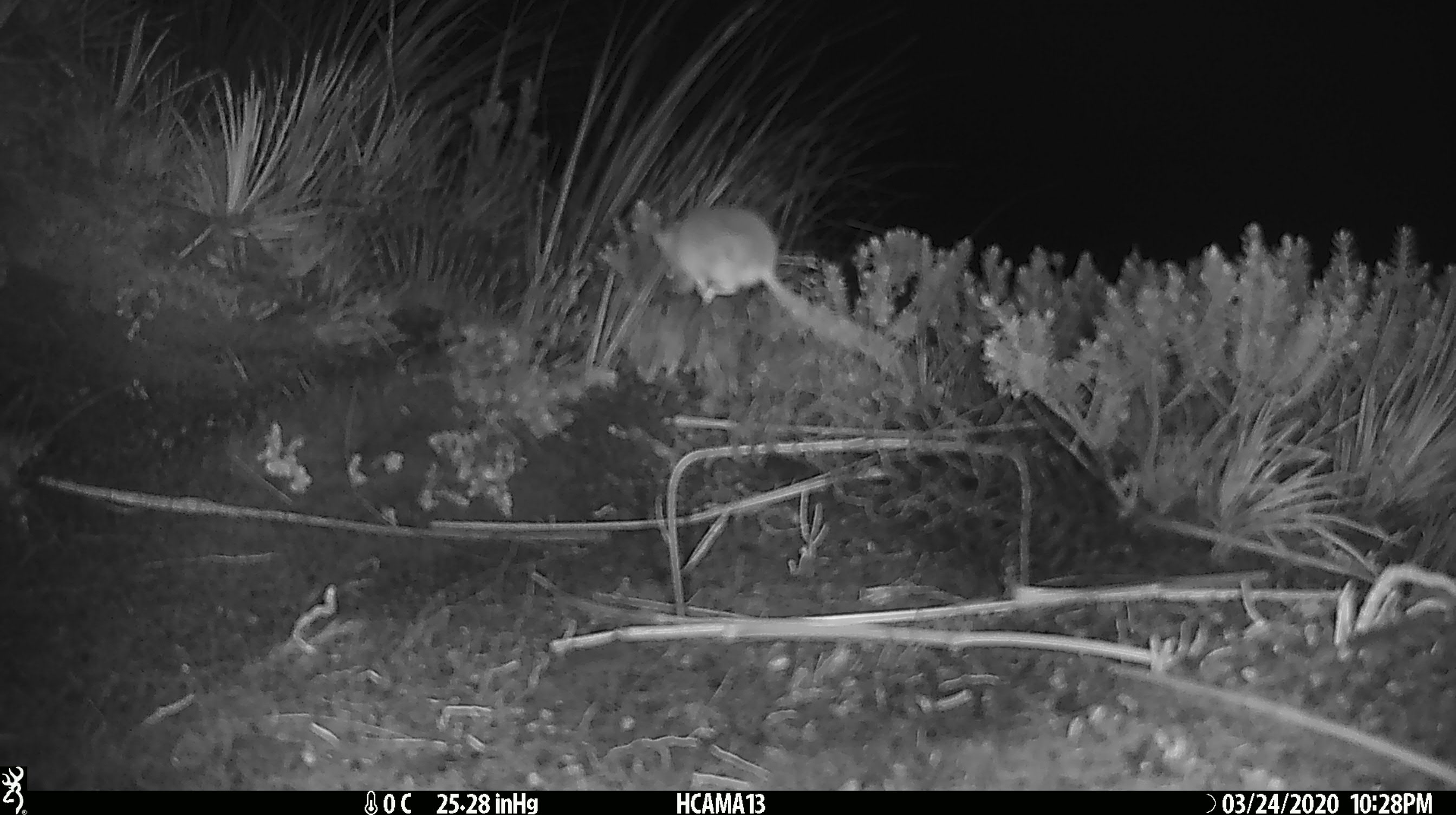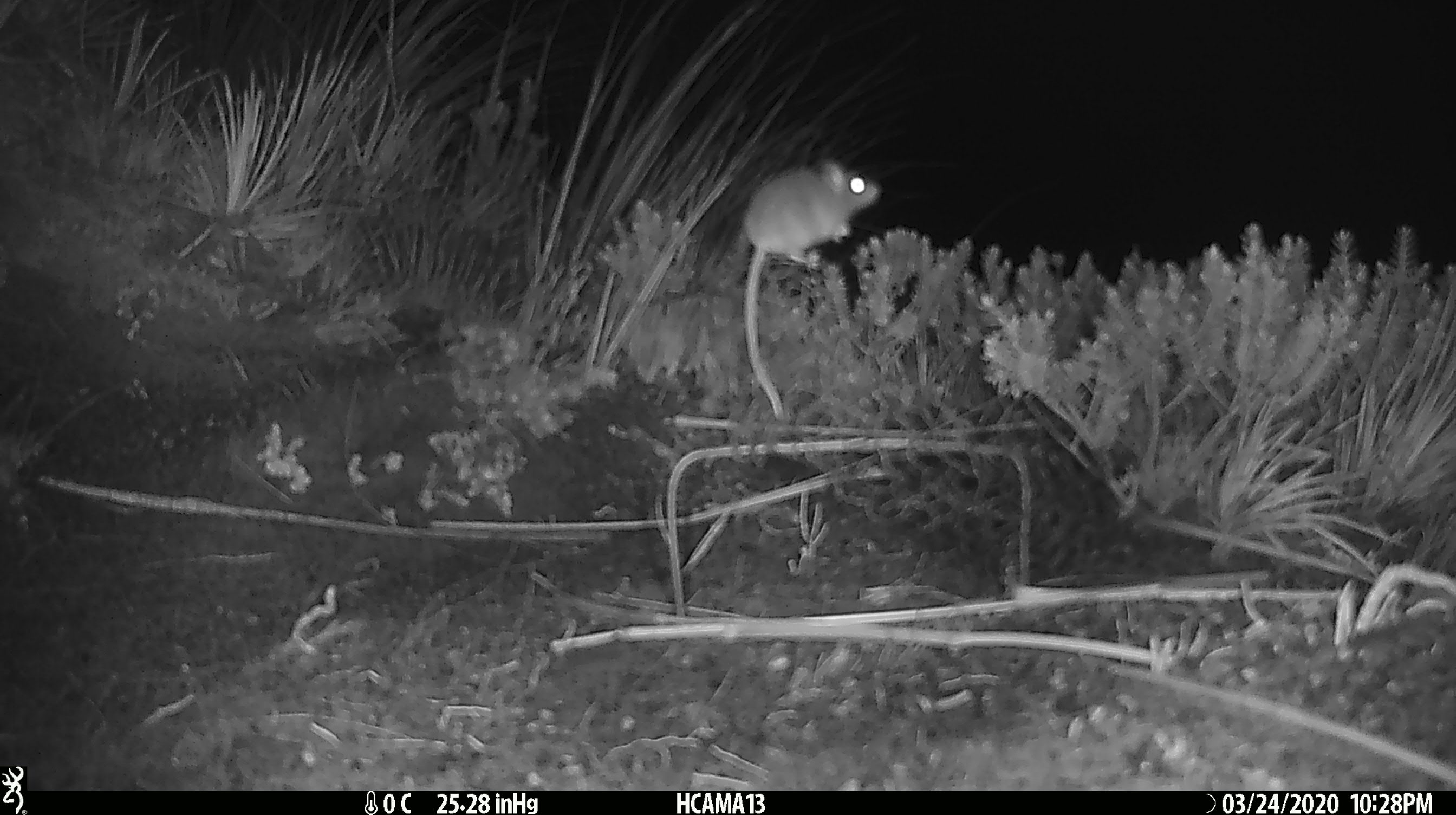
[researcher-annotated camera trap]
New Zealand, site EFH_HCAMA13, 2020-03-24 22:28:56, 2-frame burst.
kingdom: Animalia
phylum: Chordata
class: Mammalia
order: Rodentia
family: Muridae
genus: Mus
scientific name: Mus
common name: mouse